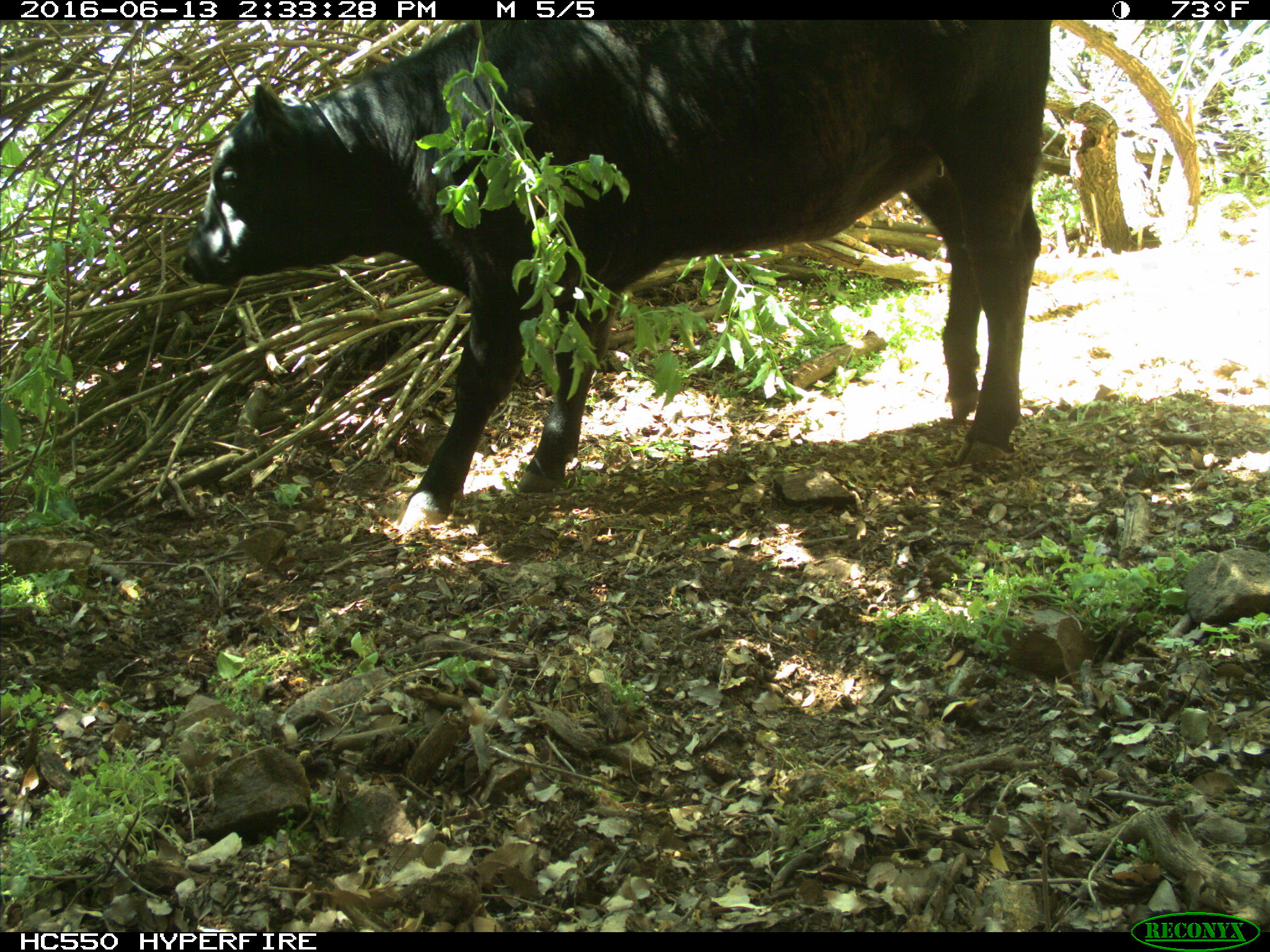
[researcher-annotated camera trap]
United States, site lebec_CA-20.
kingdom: Animalia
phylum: Chordata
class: Mammalia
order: Artiodactyla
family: Bovidae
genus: Bos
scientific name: Bos taurus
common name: domestic cow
Bos taurus (domestic cow).